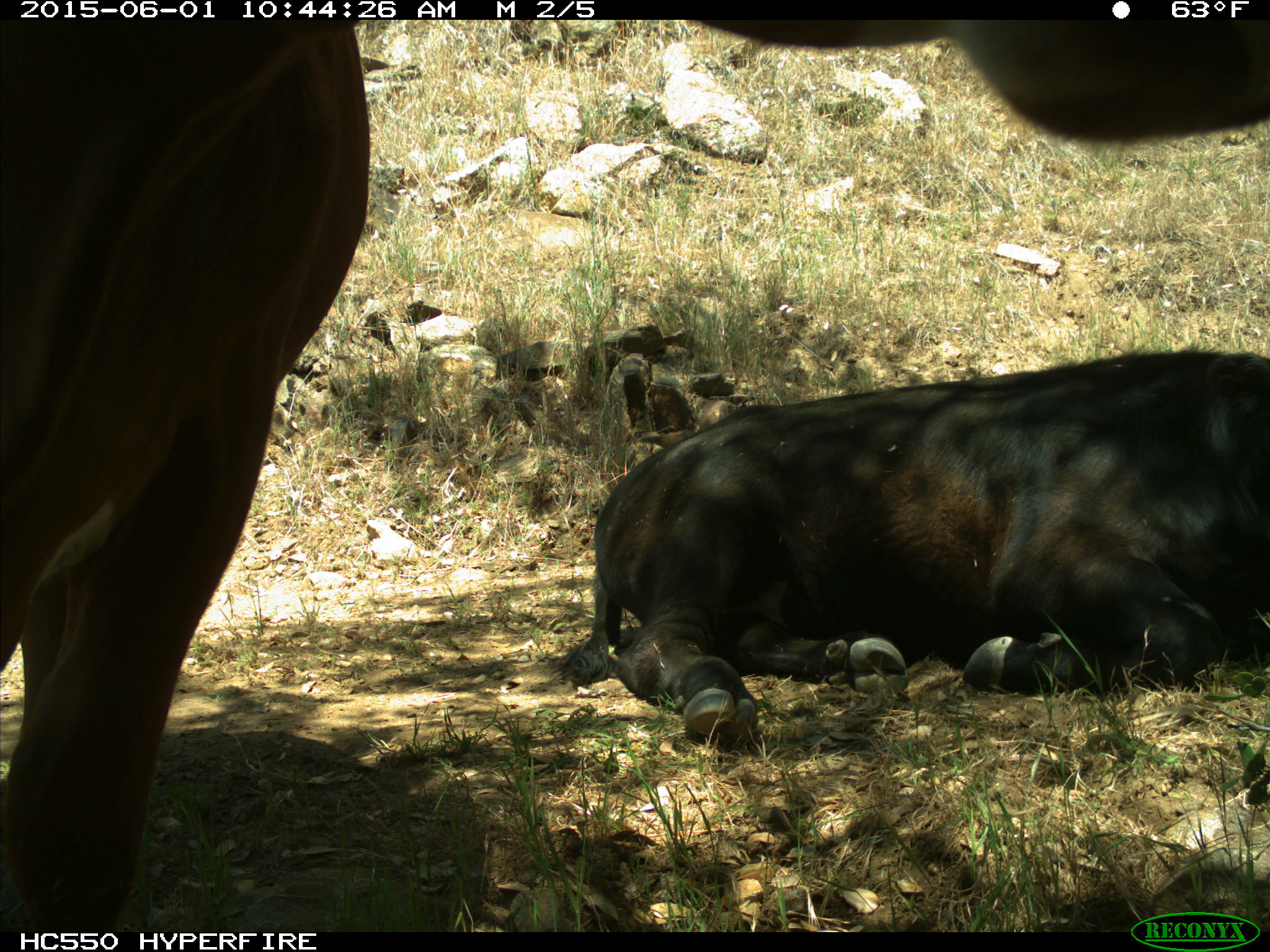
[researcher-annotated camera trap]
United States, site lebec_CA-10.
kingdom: Animalia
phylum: Chordata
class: Mammalia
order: Artiodactyla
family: Bovidae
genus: Bos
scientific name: Bos taurus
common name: domestic cow